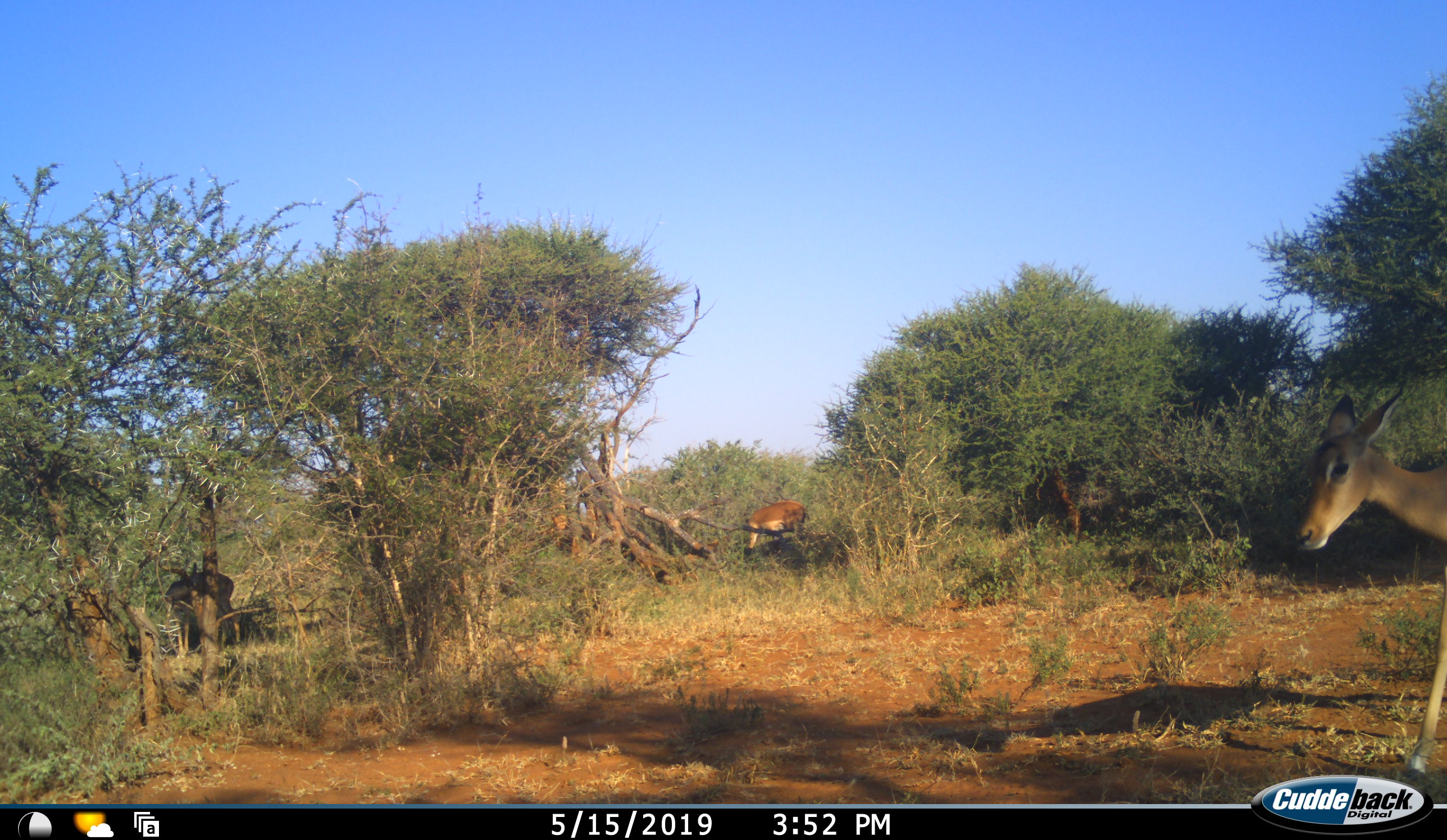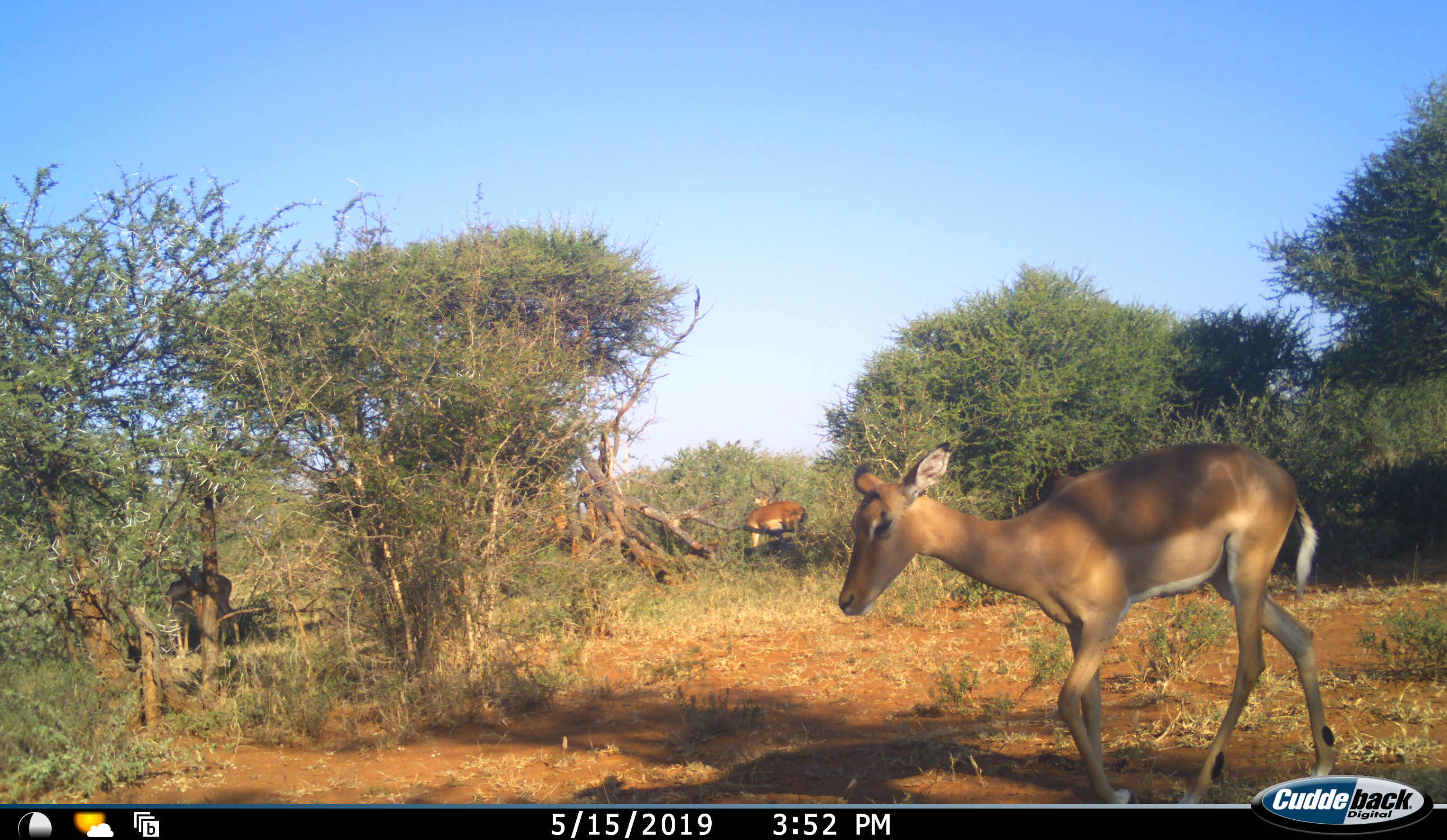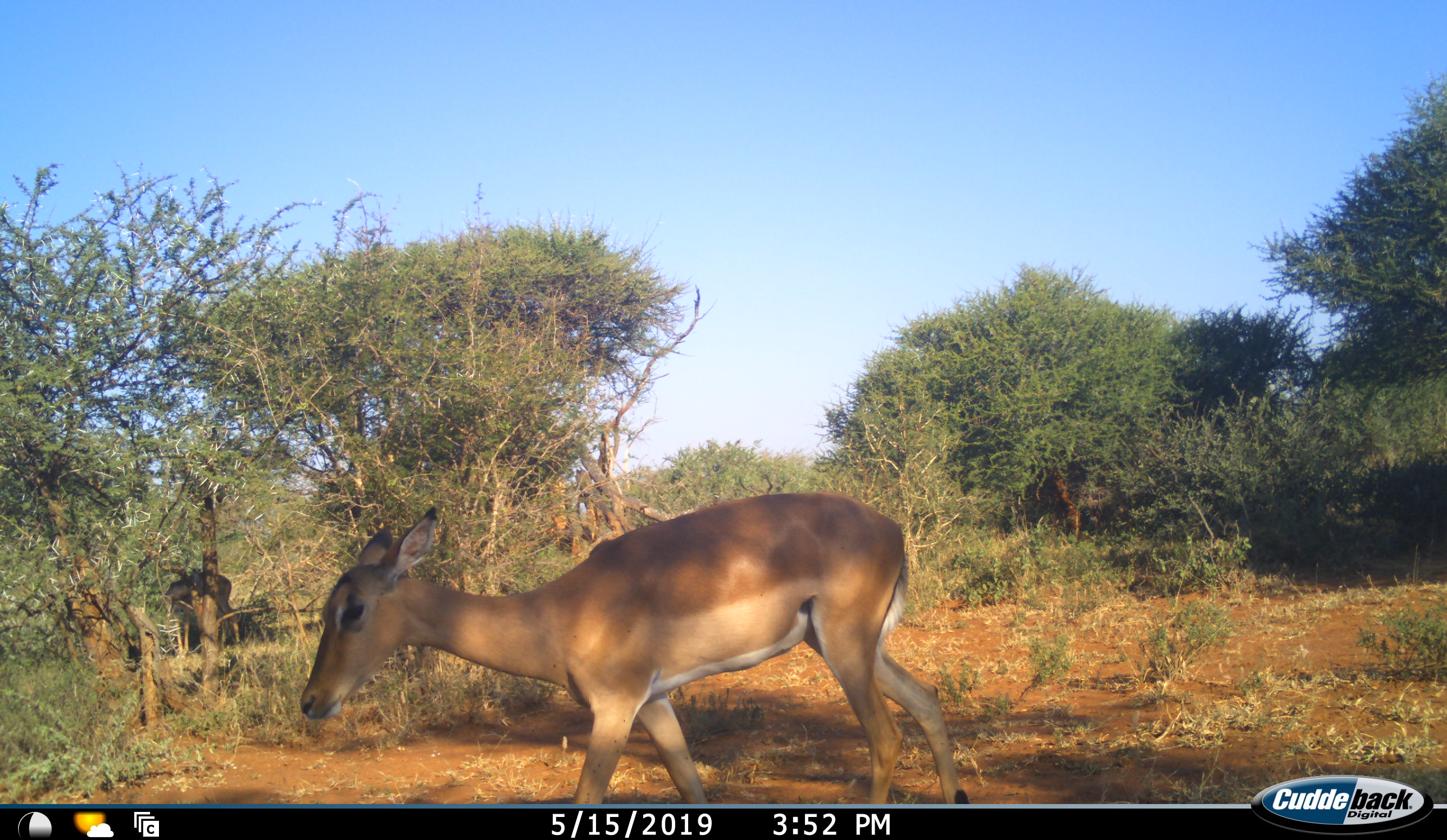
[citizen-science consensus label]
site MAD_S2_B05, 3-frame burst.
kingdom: Animalia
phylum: Chordata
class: Mammalia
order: Artiodactyla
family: Bovidae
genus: Aepyceros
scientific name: Aepyceros melampus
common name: impala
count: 3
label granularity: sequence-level